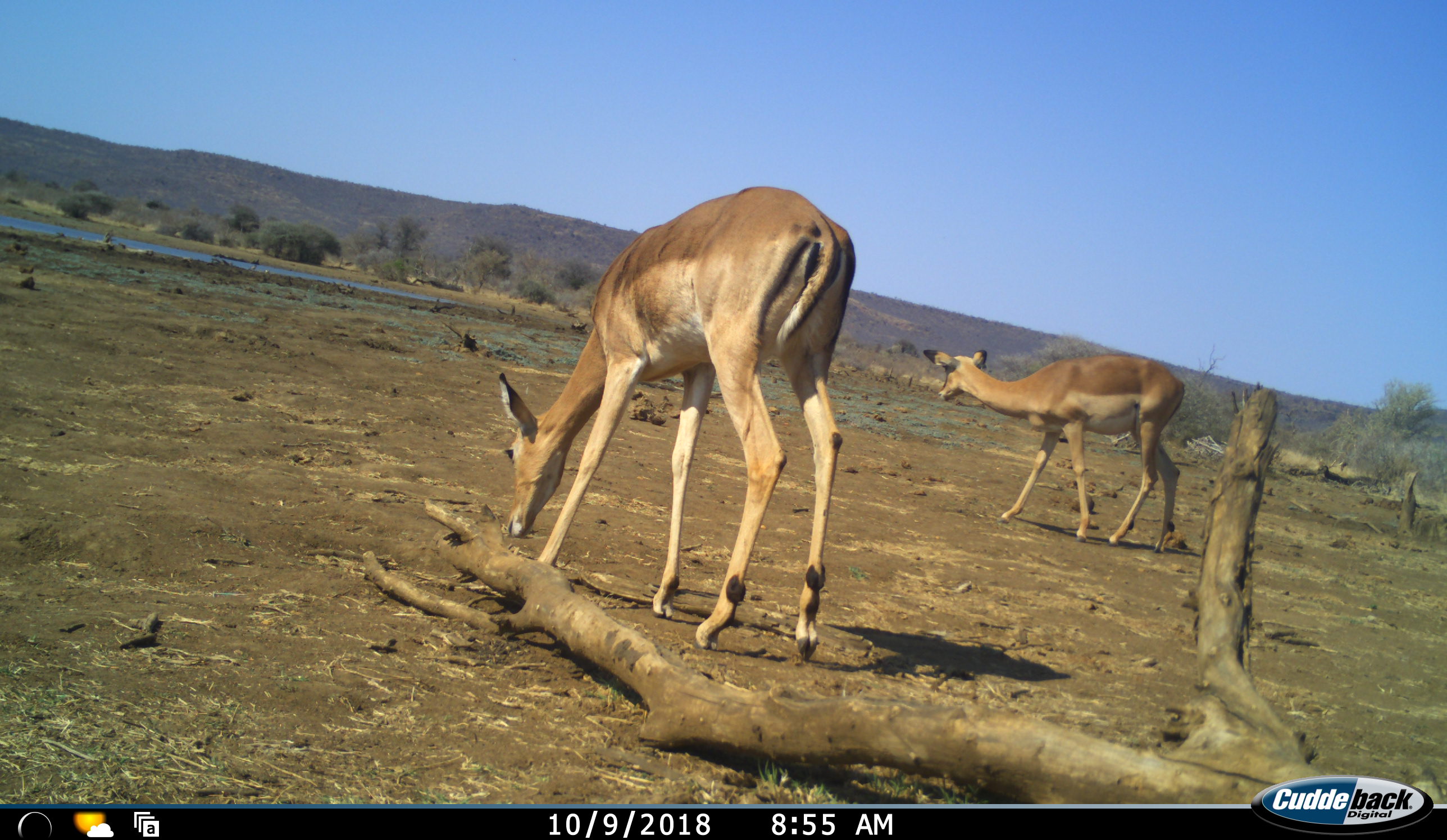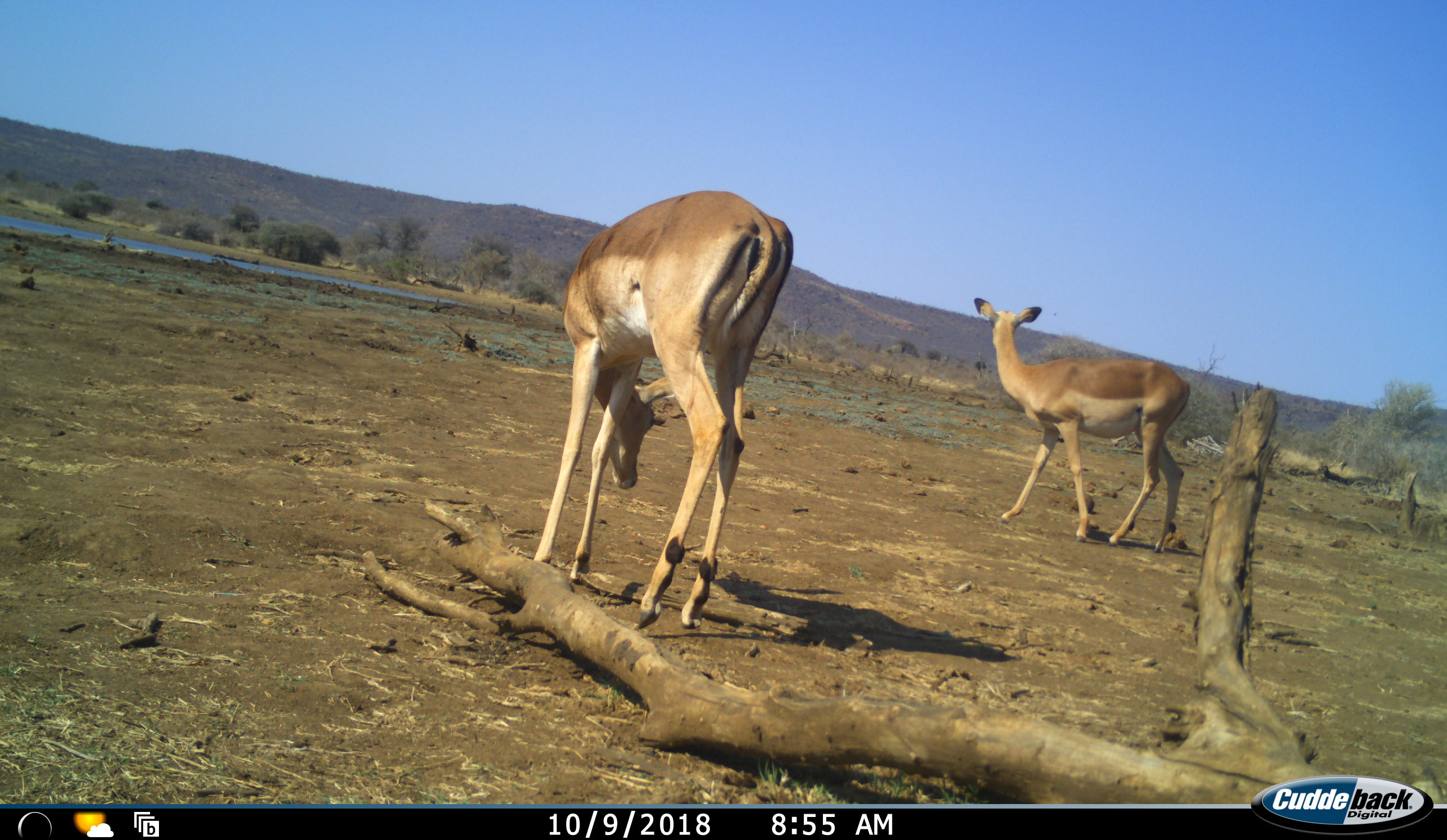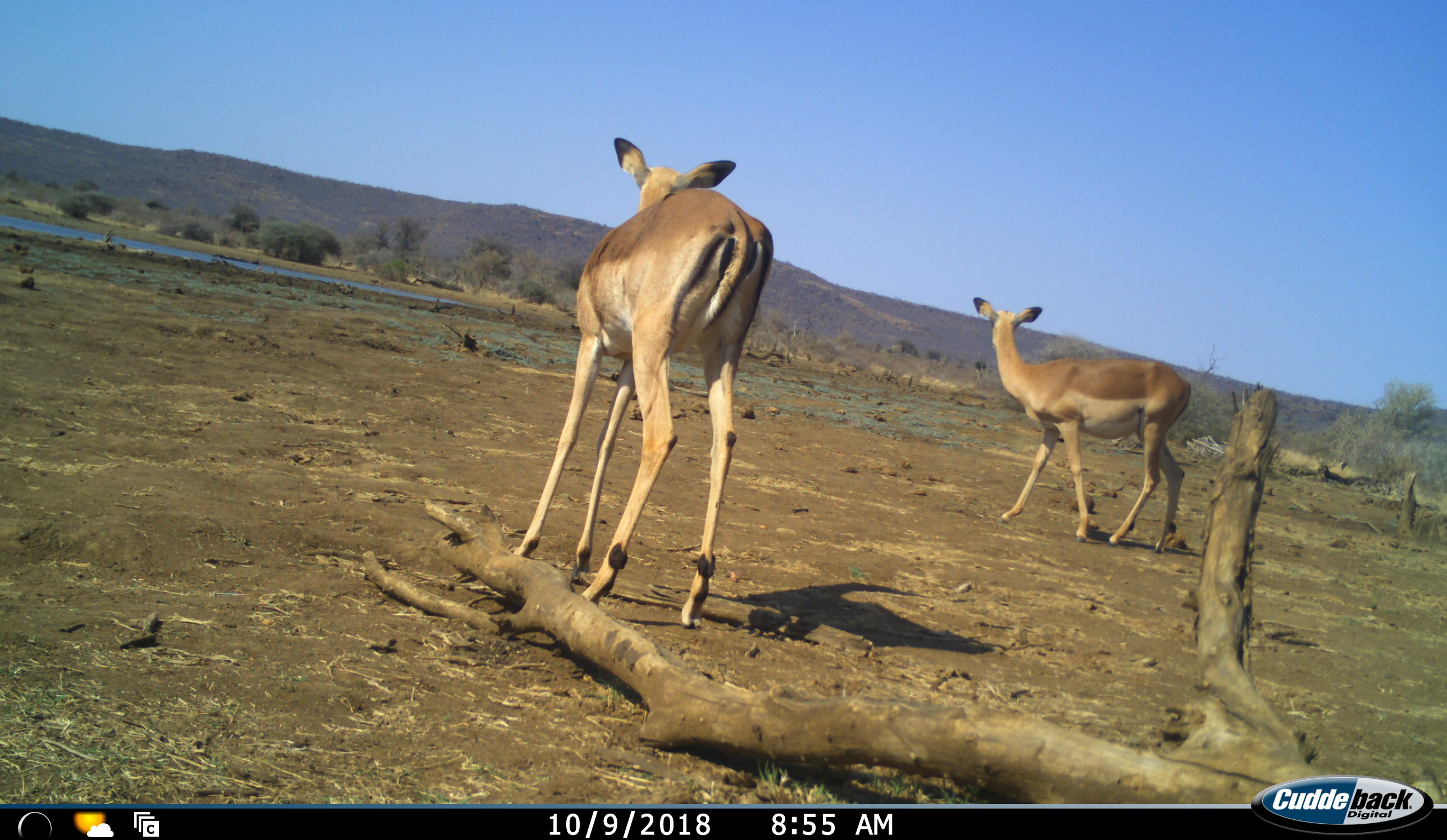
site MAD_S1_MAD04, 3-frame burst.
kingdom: Animalia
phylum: Chordata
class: Mammalia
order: Artiodactyla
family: Bovidae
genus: Aepyceros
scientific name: Aepyceros melampus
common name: impala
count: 2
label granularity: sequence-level